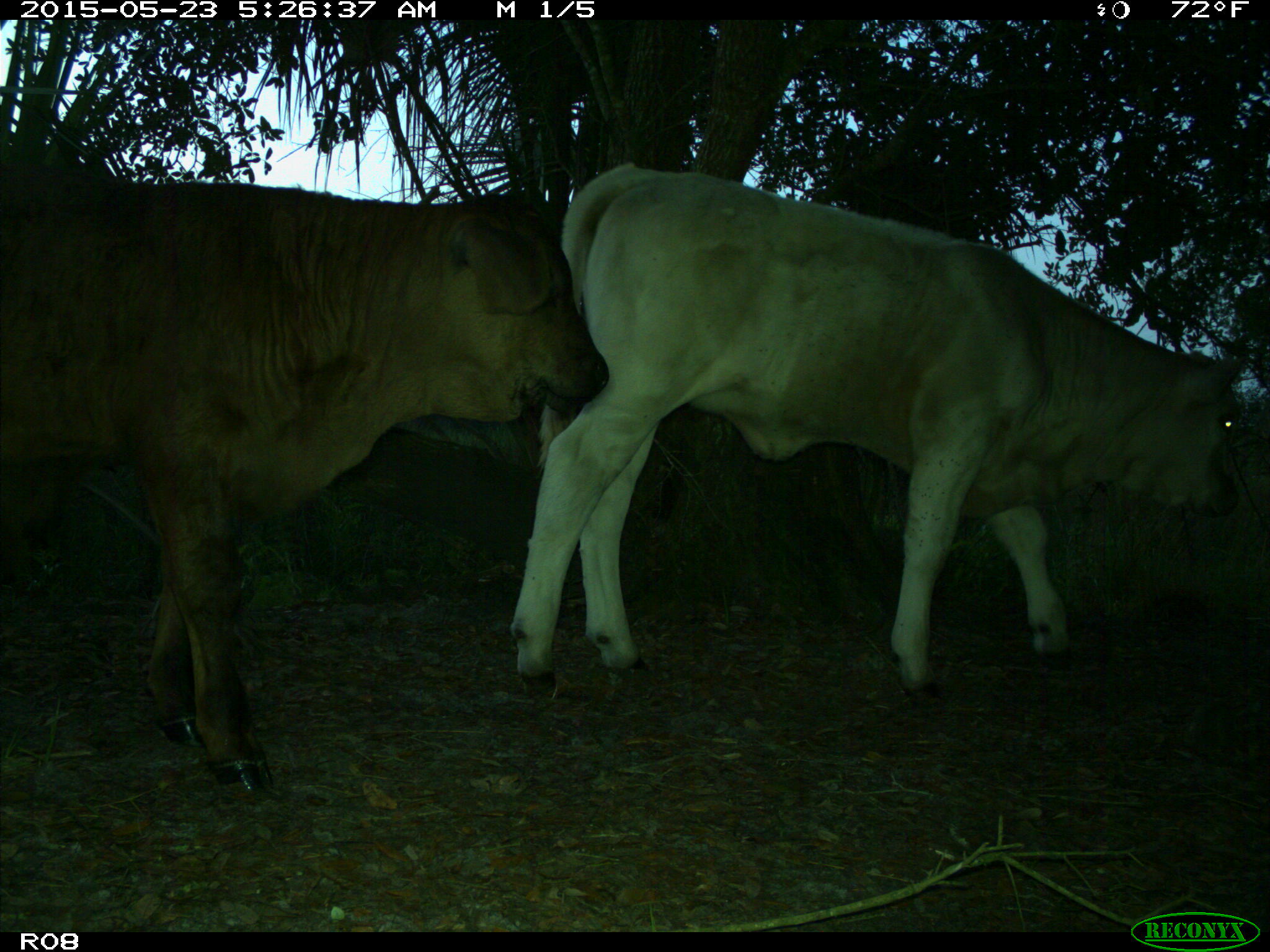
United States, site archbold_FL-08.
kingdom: Animalia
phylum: Chordata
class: Mammalia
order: Artiodactyla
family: Bovidae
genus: Bos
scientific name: Bos taurus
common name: domestic cow